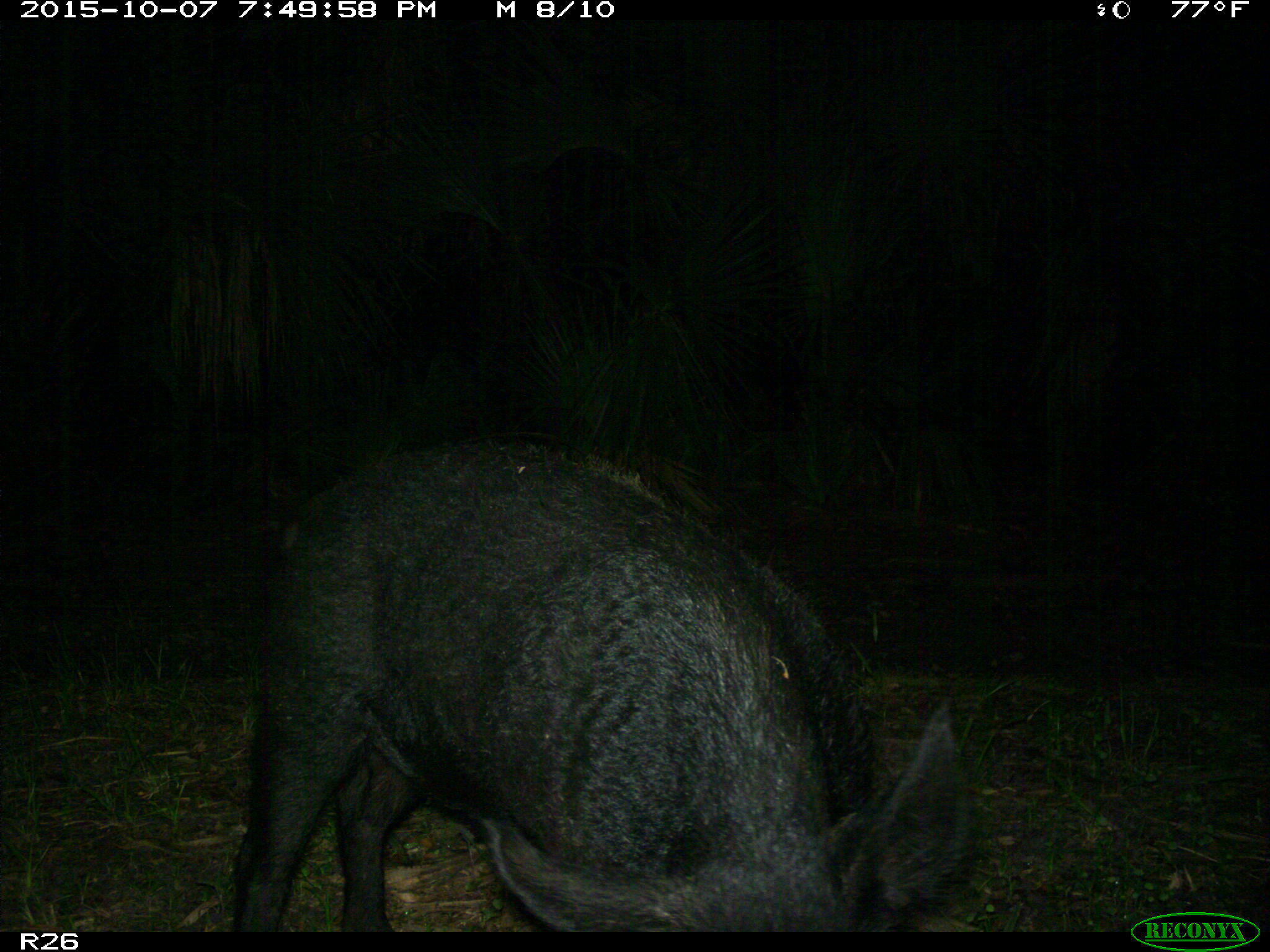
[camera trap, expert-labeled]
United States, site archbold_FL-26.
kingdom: Animalia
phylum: Chordata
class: Mammalia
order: Artiodactyla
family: Suidae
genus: Sus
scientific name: Sus scrofa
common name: wild boar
Sus scrofa (wild boar).